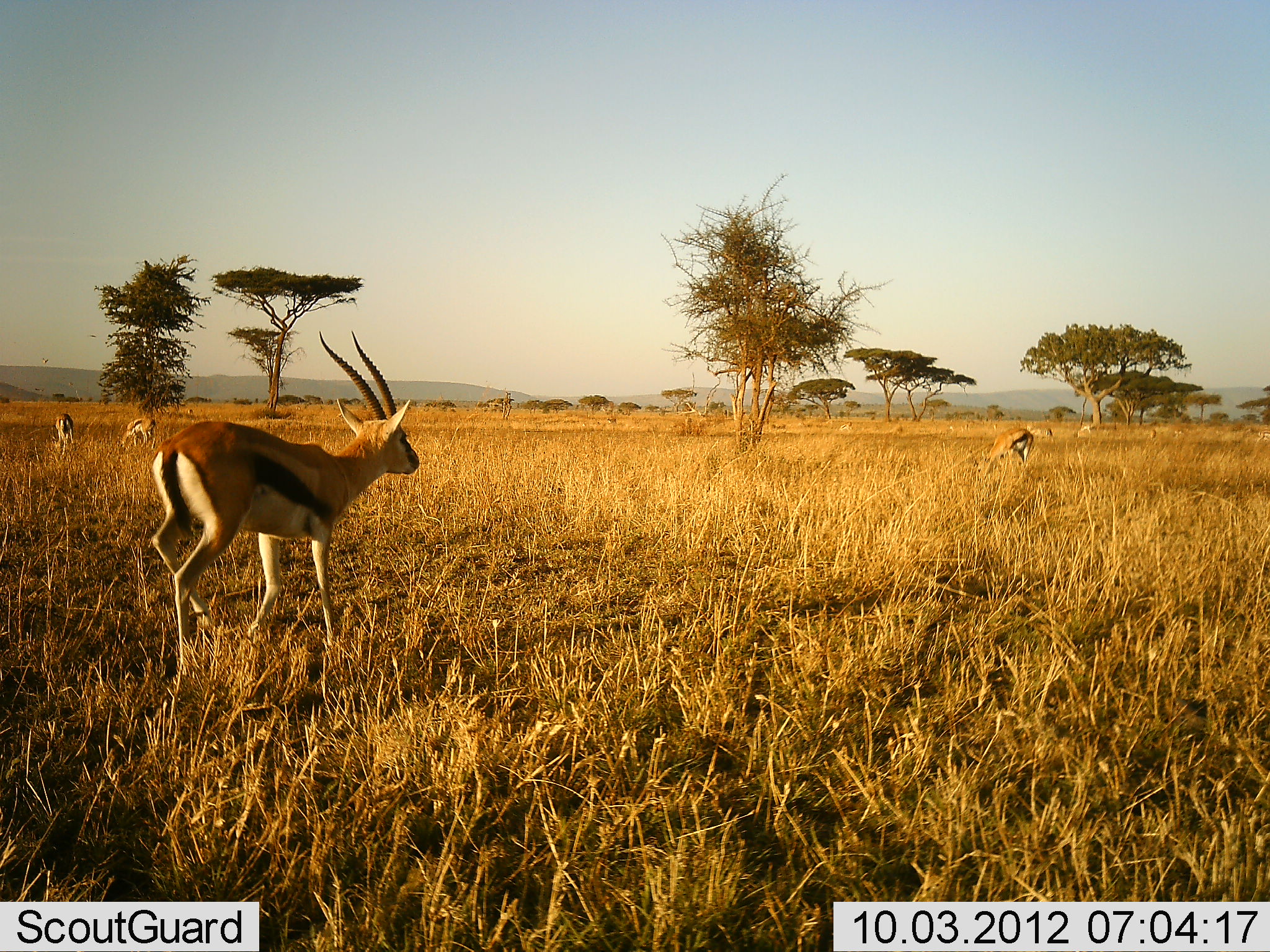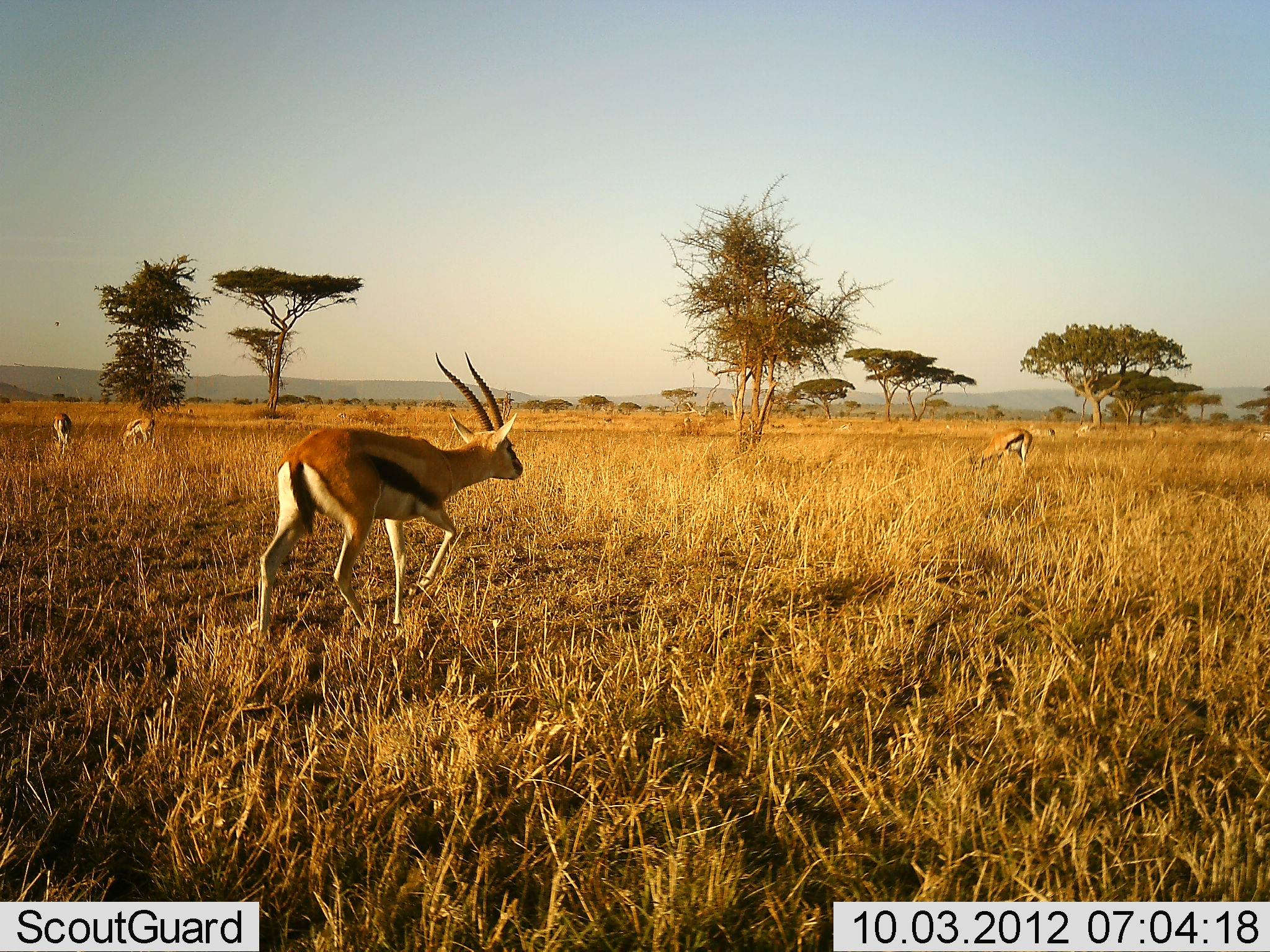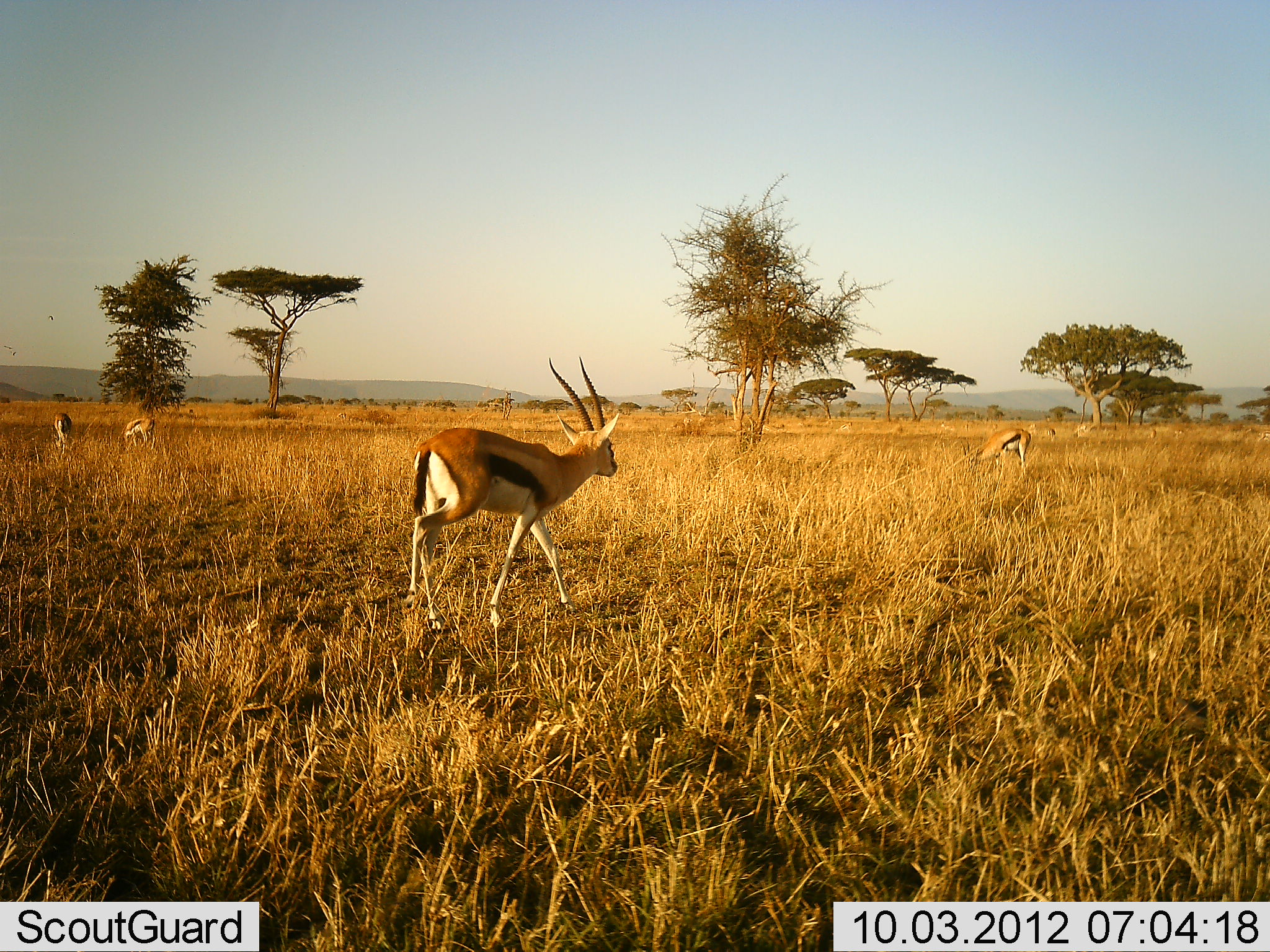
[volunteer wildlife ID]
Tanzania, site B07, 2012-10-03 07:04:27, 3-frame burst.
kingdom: Animalia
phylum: Chordata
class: Mammalia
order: Artiodactyla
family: Bovidae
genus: Eudorcas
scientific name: Eudorcas thomsonii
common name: thomson's gazelle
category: gazellethomsons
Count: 7.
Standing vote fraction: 30%.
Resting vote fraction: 0%.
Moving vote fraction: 100%.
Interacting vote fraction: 0%.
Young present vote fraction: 0%.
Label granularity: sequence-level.